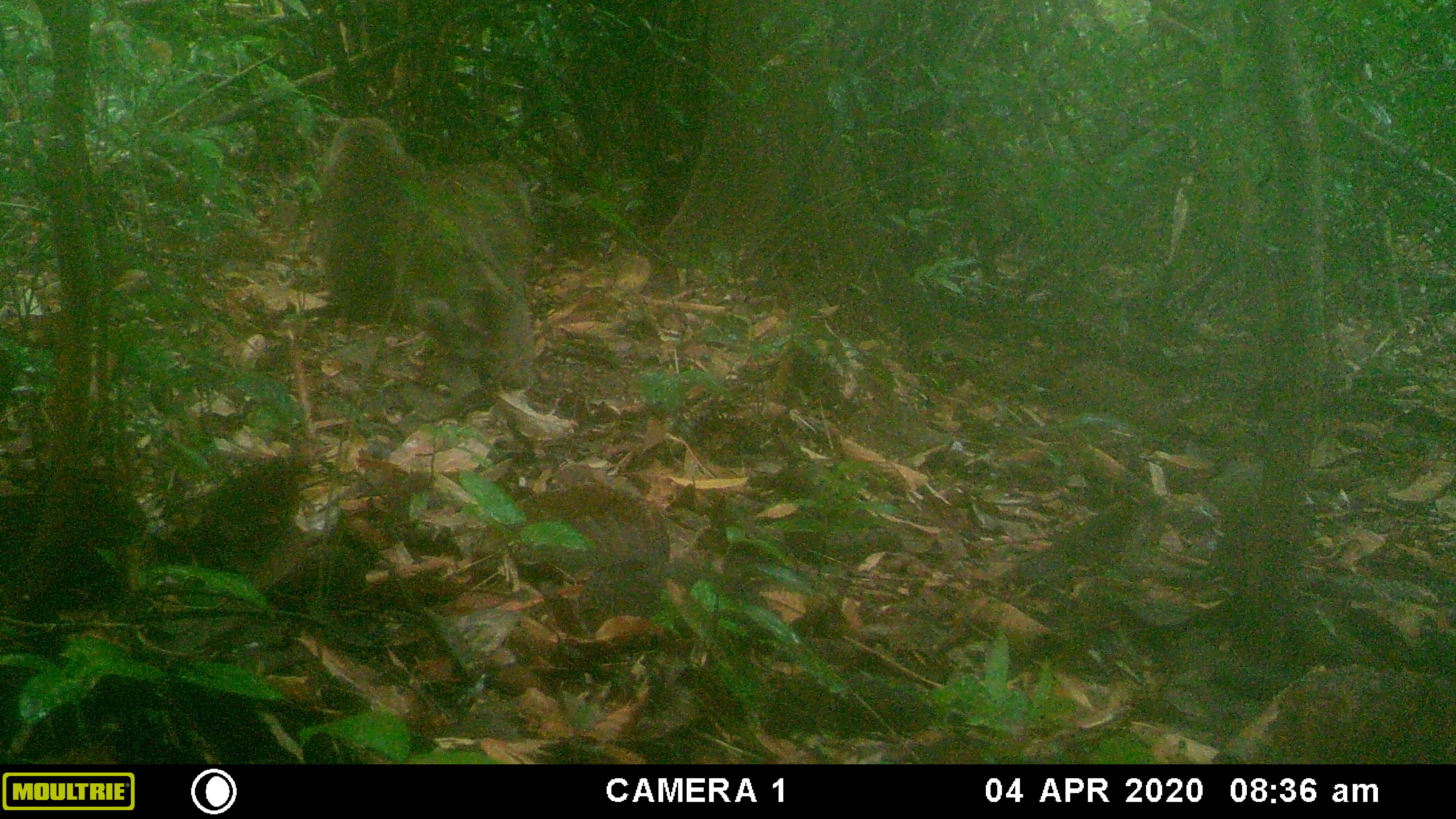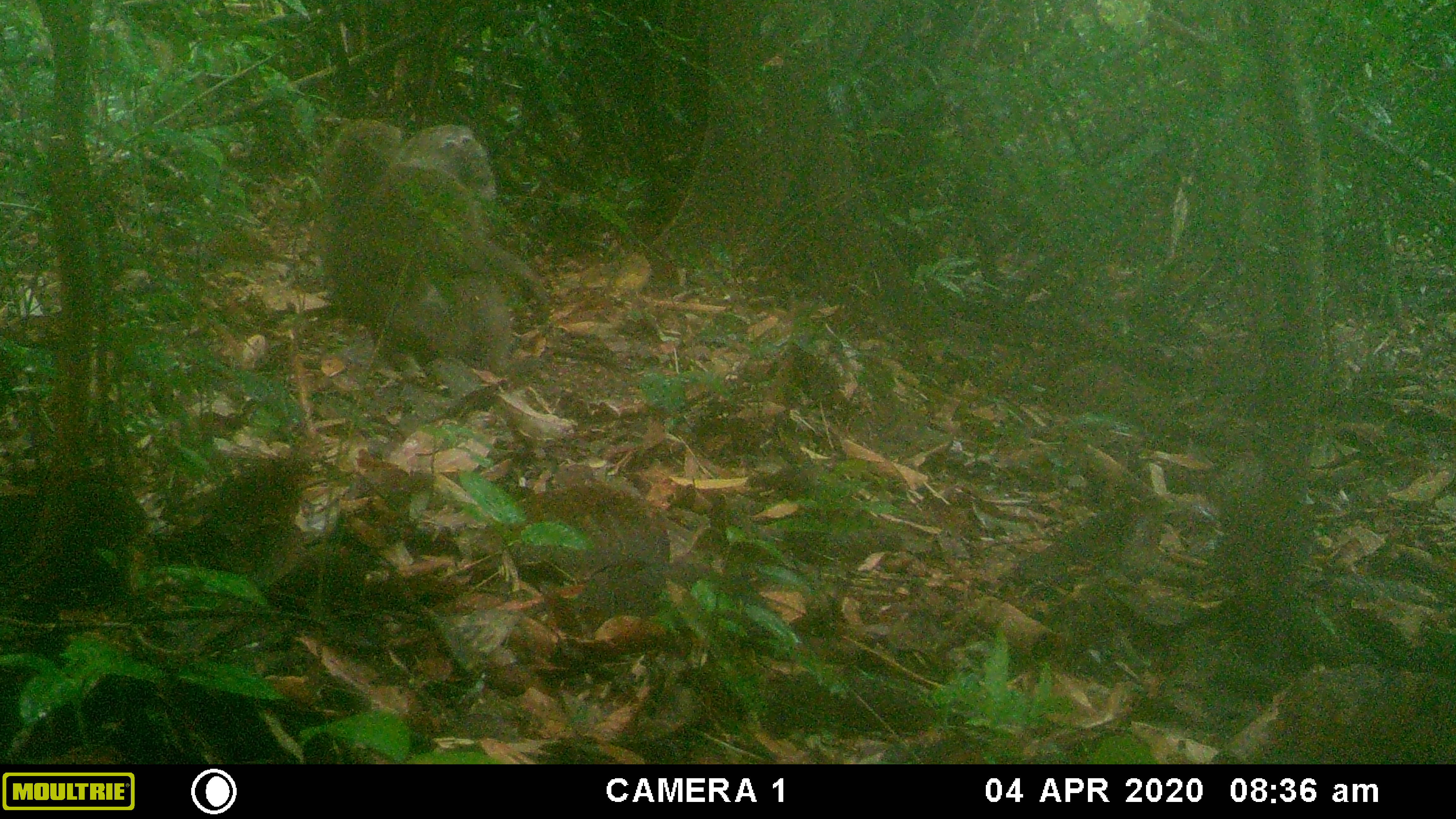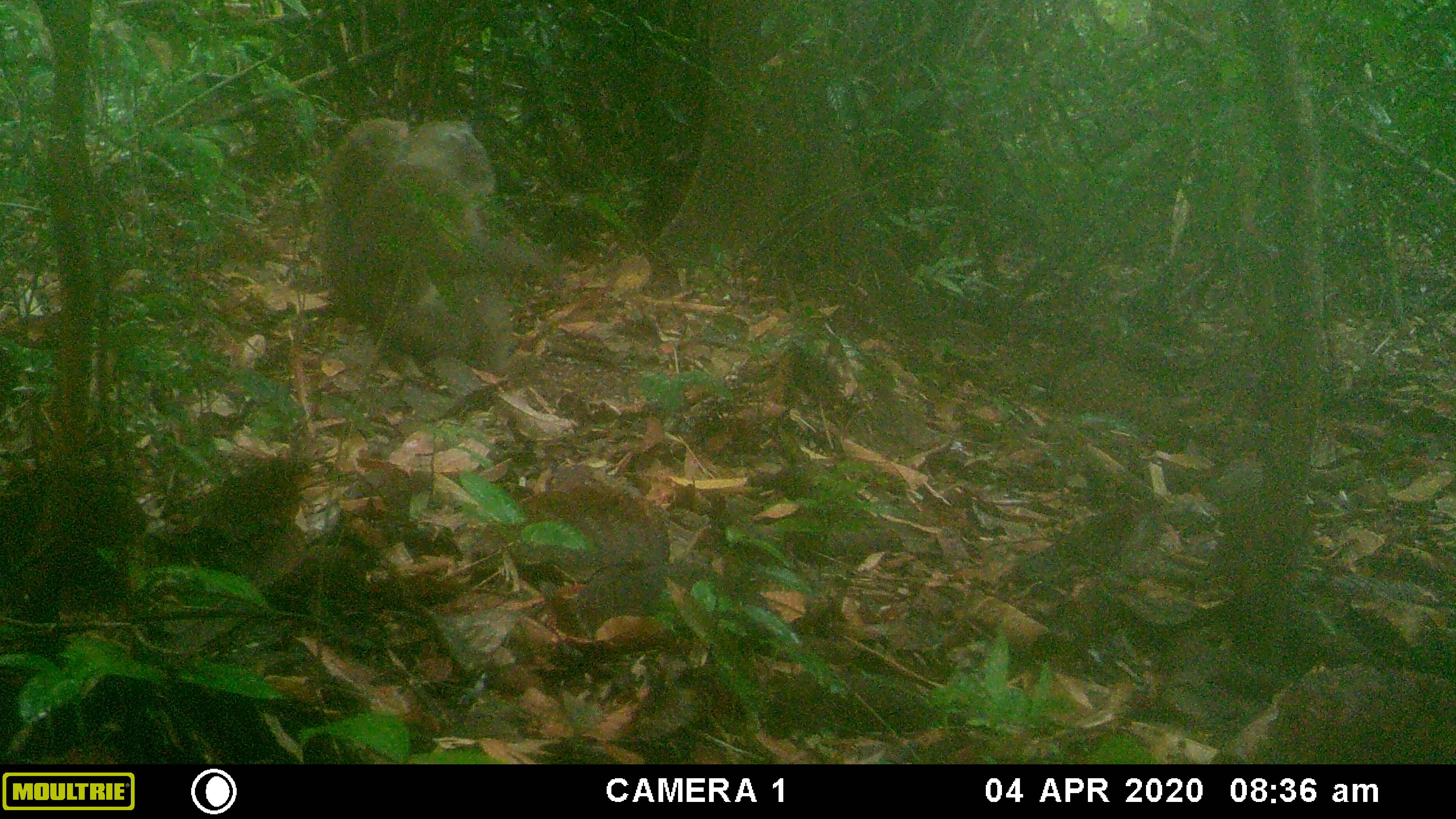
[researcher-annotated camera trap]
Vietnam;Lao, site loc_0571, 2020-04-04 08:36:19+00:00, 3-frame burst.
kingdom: Animalia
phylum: Chordata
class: Mammalia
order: Primates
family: Cercopithecidae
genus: Macaca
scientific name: Macaca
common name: macaques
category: assam or rhesus macaque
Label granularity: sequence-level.